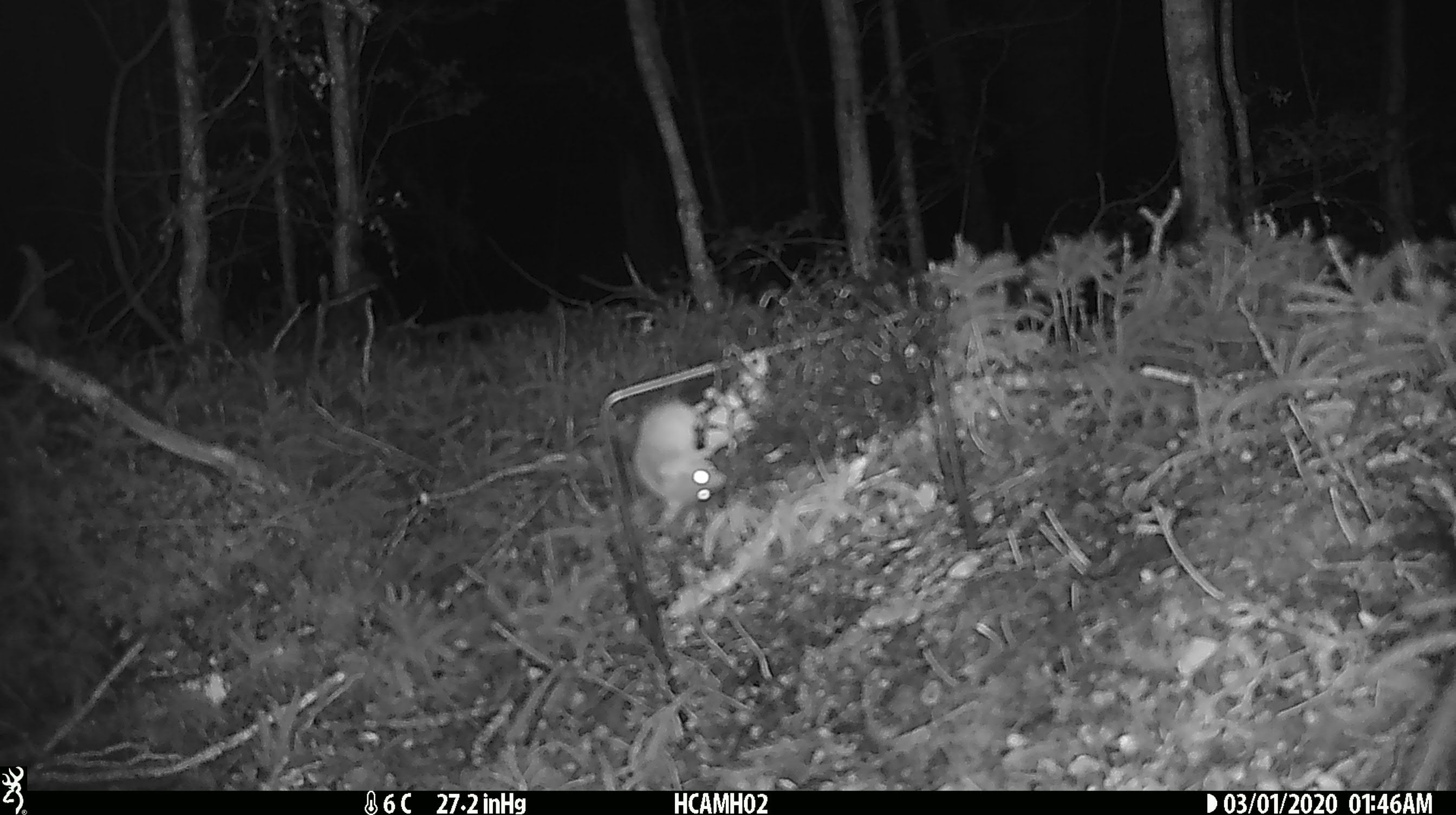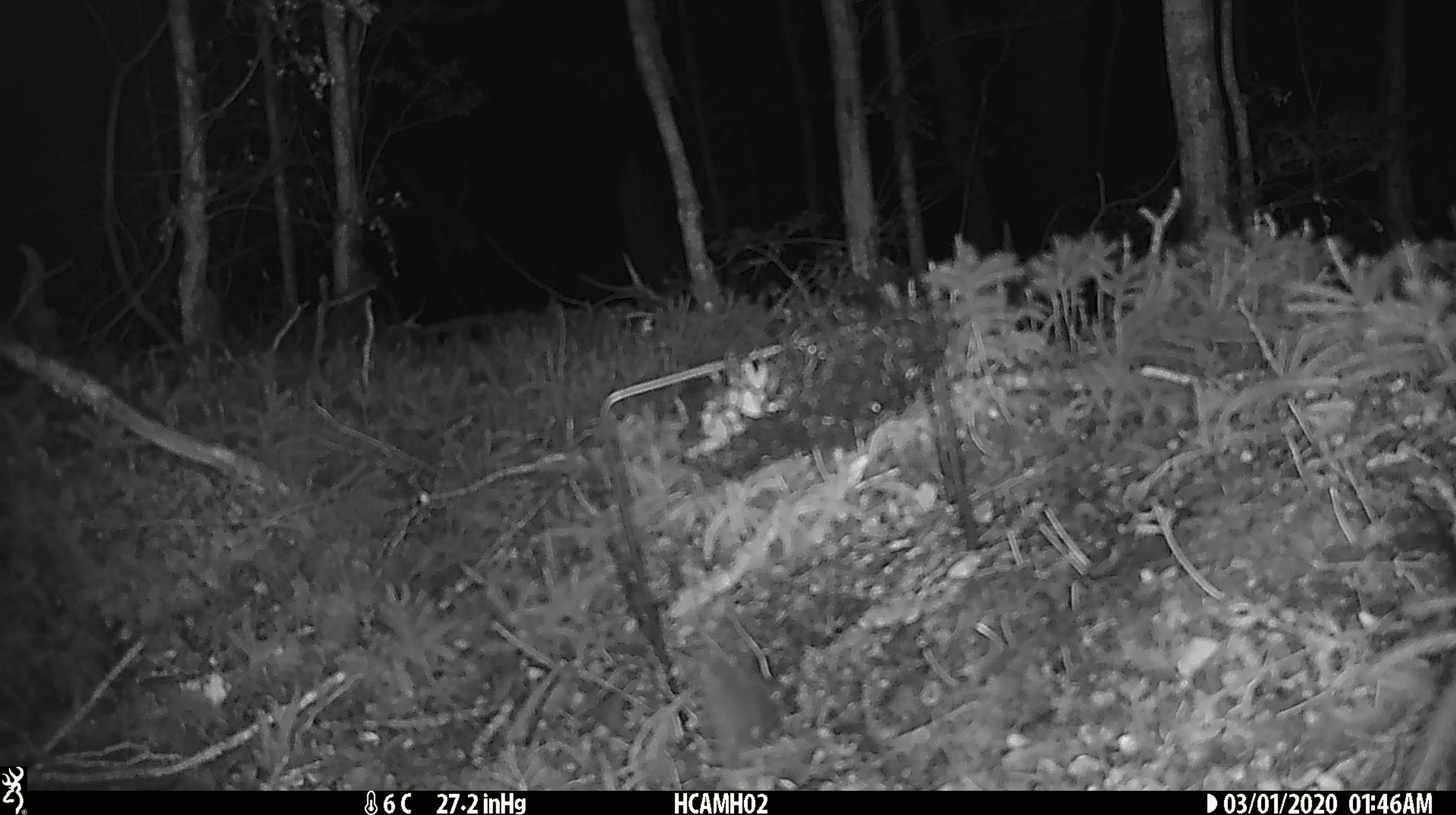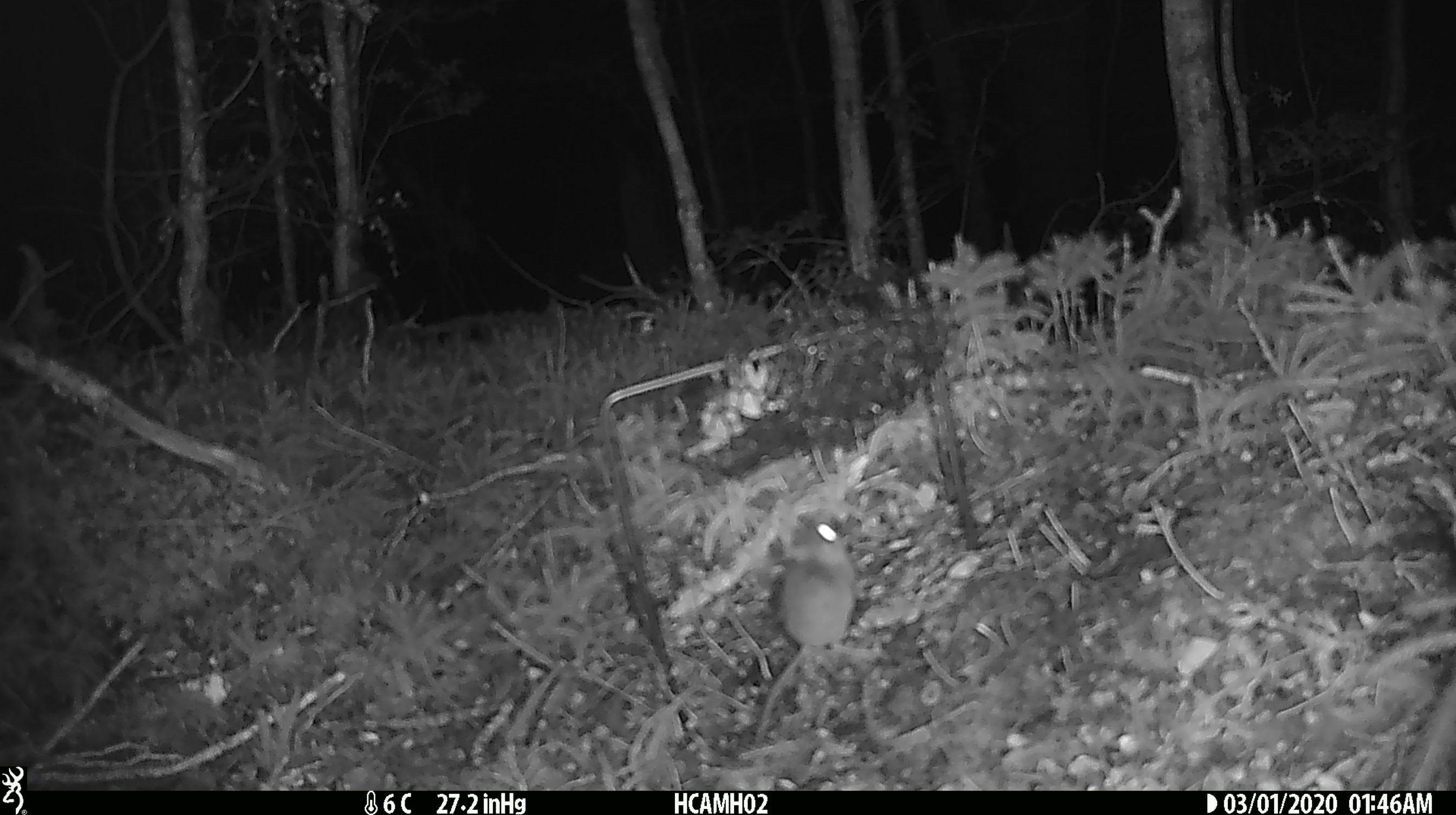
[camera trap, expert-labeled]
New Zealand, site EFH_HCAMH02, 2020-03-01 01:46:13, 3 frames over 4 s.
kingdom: Animalia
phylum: Chordata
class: Mammalia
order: Rodentia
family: Muridae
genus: Mus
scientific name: Mus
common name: mouse